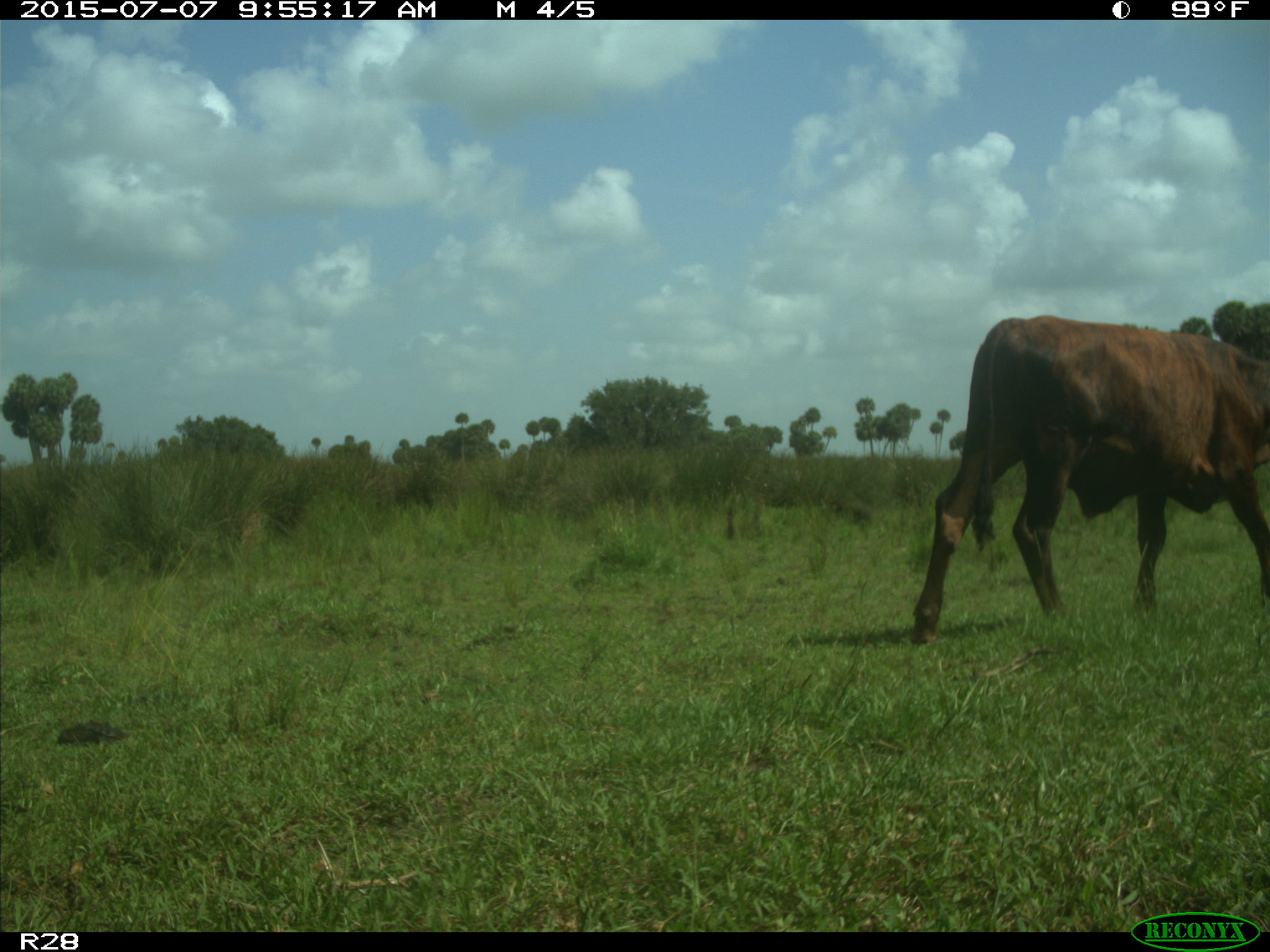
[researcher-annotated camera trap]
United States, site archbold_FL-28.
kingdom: Animalia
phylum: Chordata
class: Mammalia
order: Artiodactyla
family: Bovidae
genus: Bos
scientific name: Bos taurus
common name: domestic cow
Bos taurus (domestic cow).